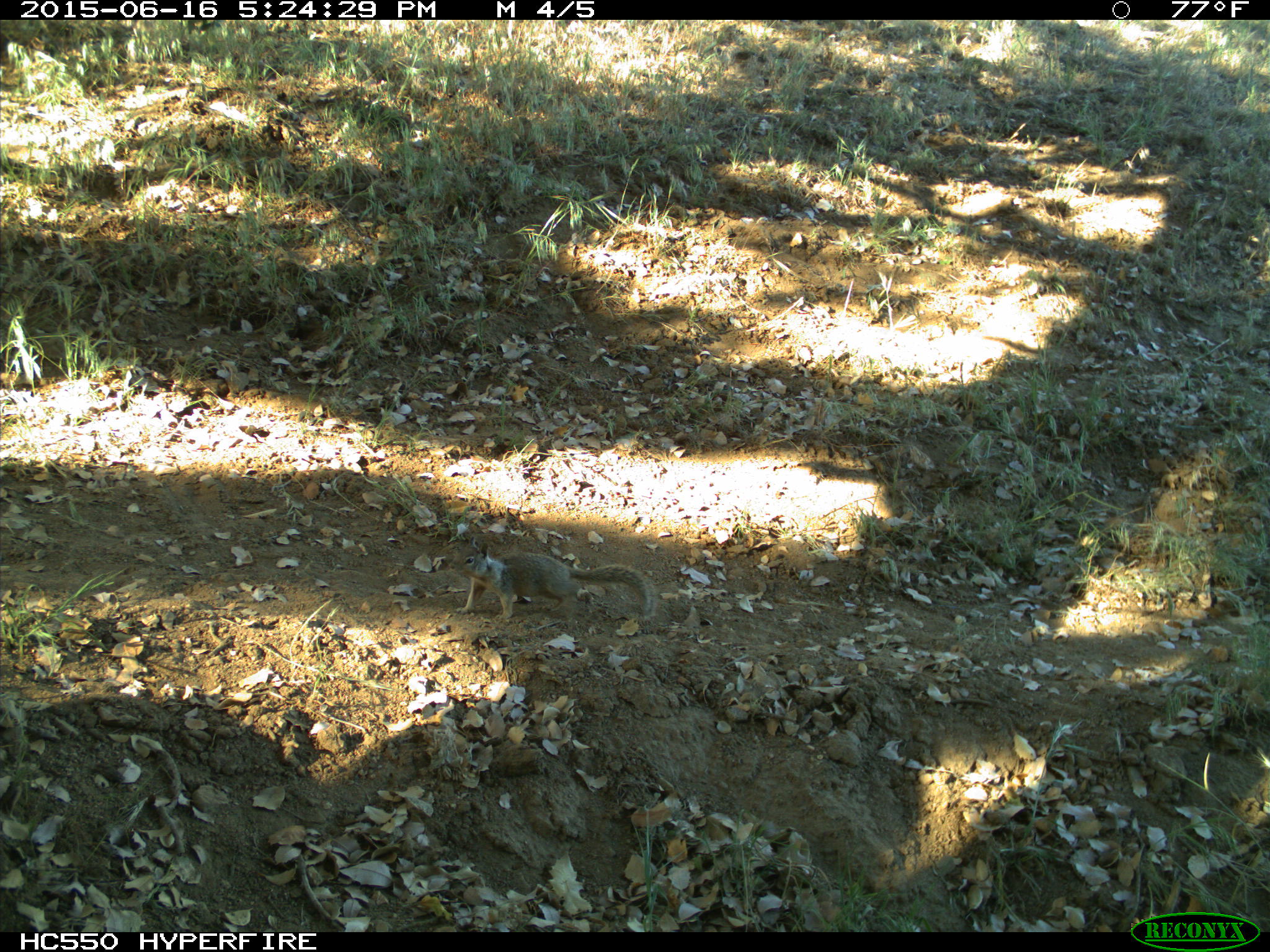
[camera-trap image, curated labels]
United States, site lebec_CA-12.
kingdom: Animalia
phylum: Chordata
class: Mammalia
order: Rodentia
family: Sciuridae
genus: Otospermophilus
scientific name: Otospermophilus beecheyi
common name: california ground squirrel